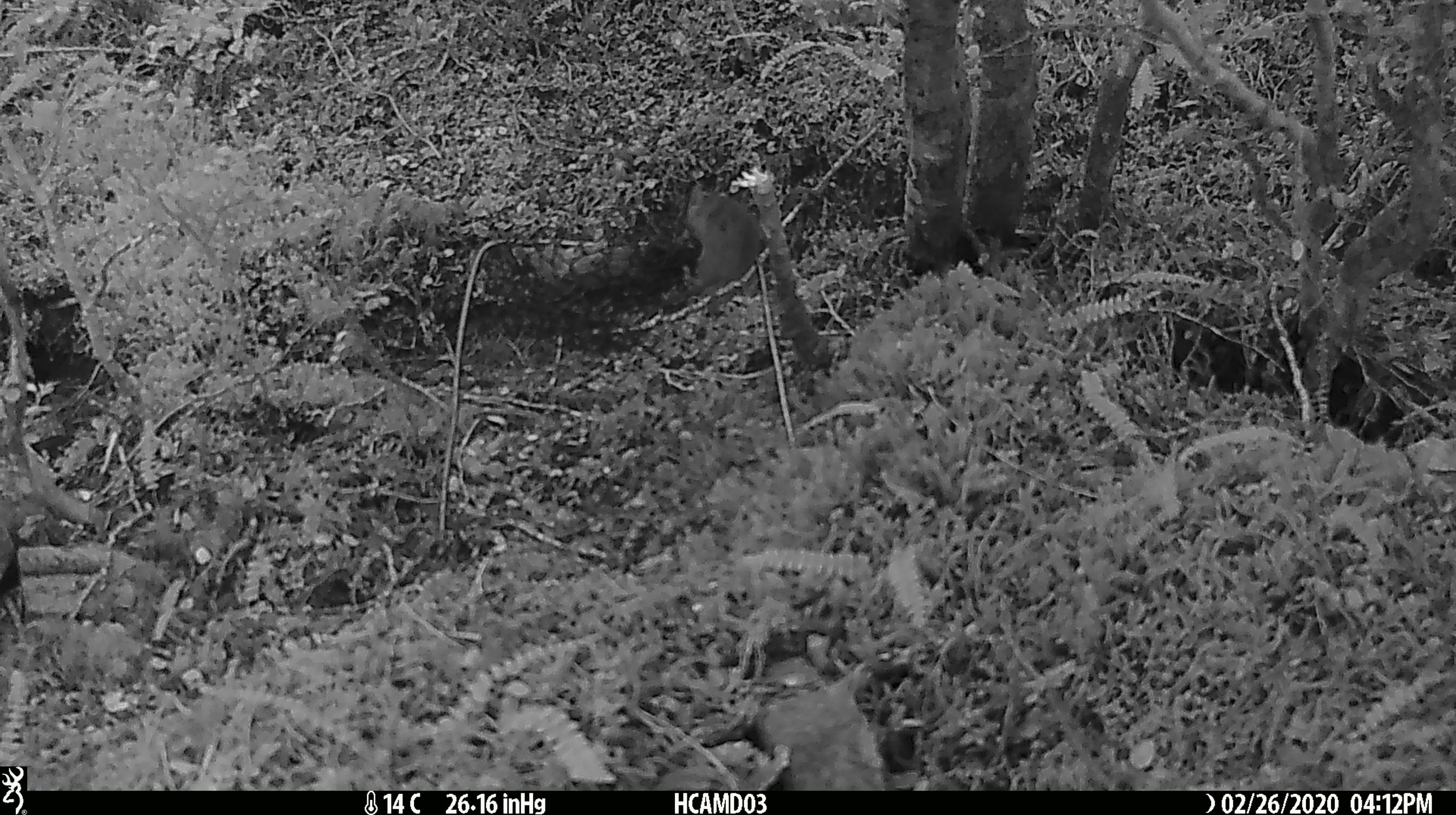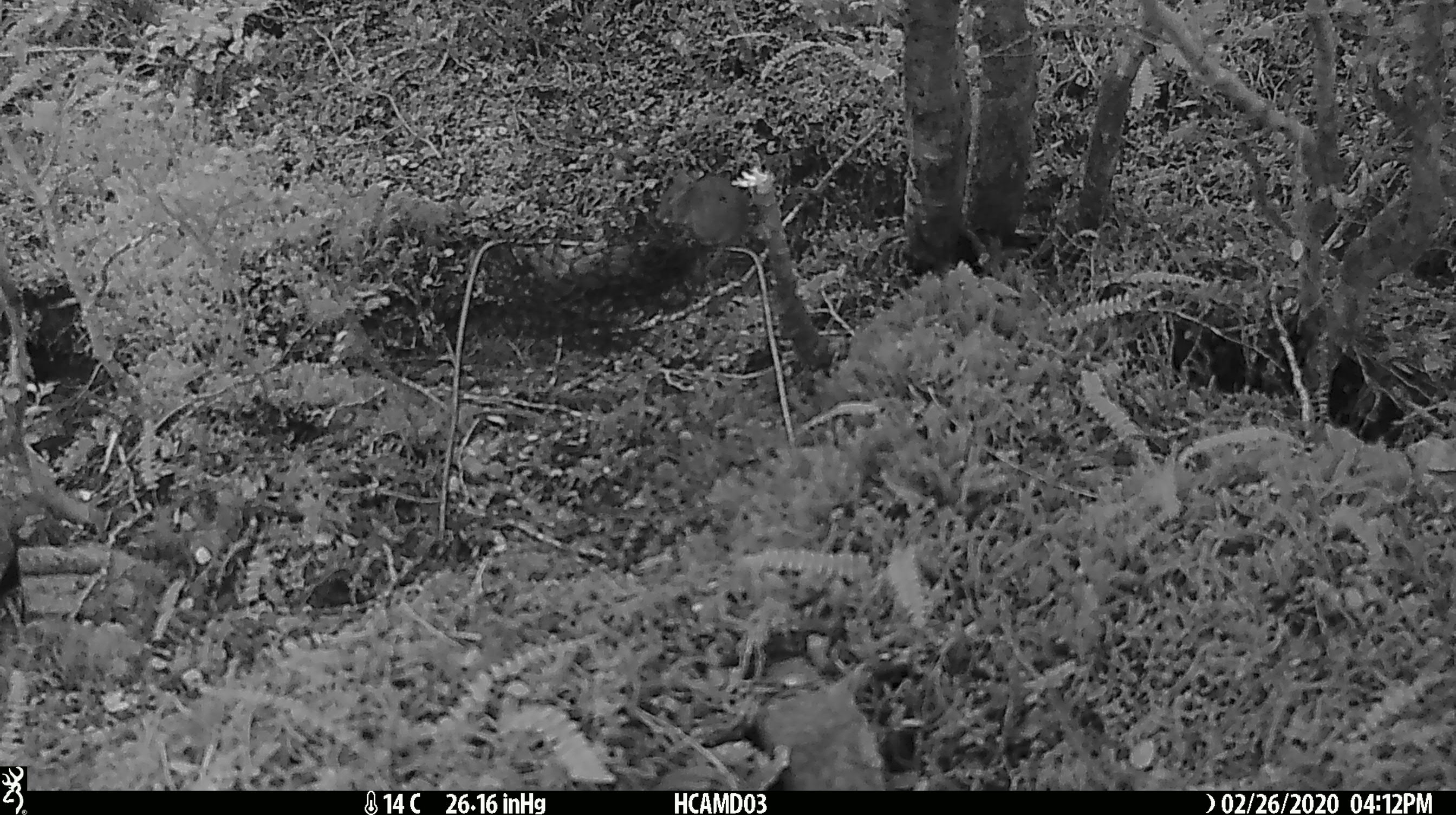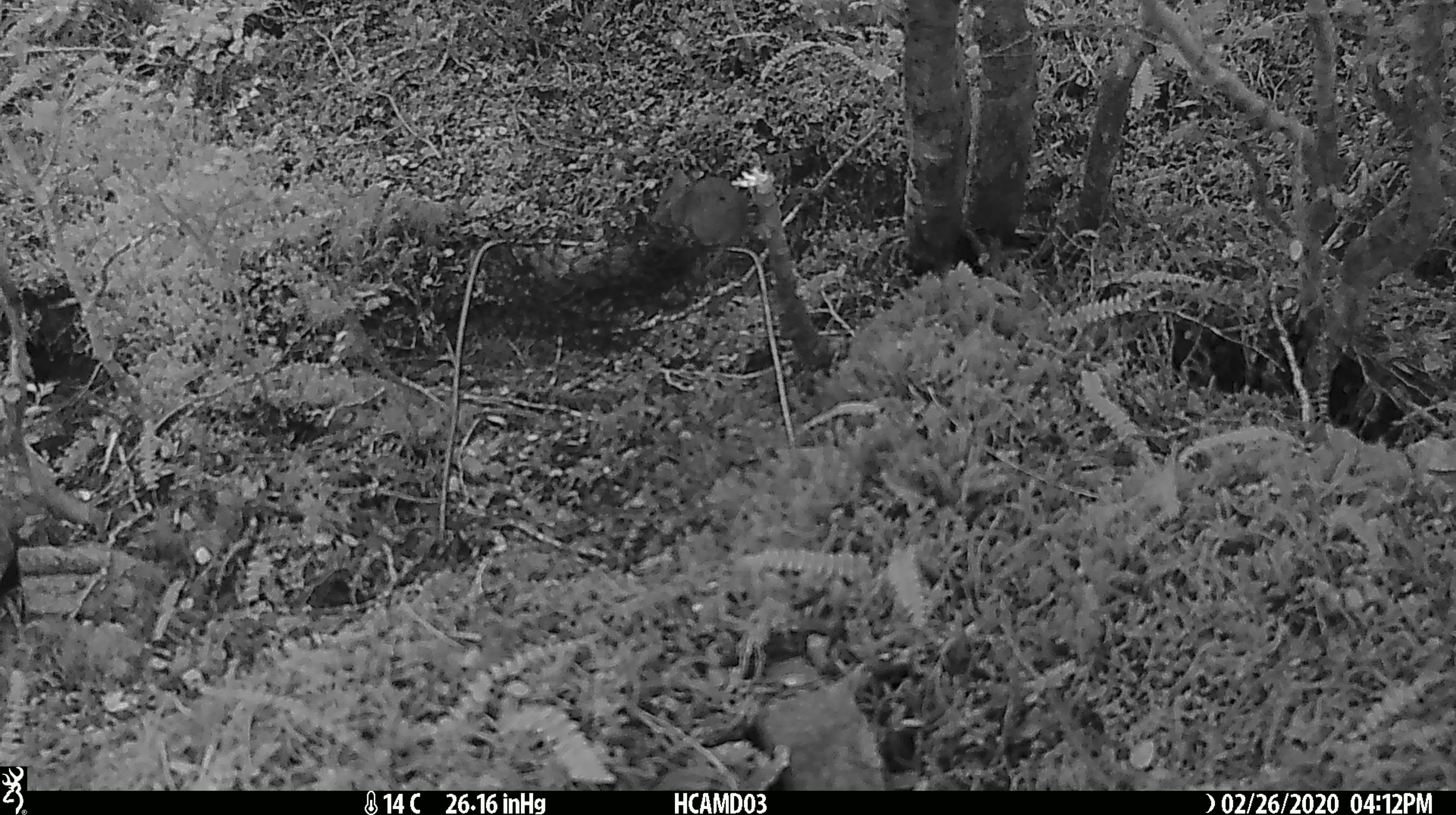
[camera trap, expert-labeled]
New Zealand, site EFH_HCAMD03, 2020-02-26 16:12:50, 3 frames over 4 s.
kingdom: Animalia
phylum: Chordata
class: Mammalia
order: Rodentia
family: Muridae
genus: Mus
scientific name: Mus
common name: mouse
Mouse (Mus).